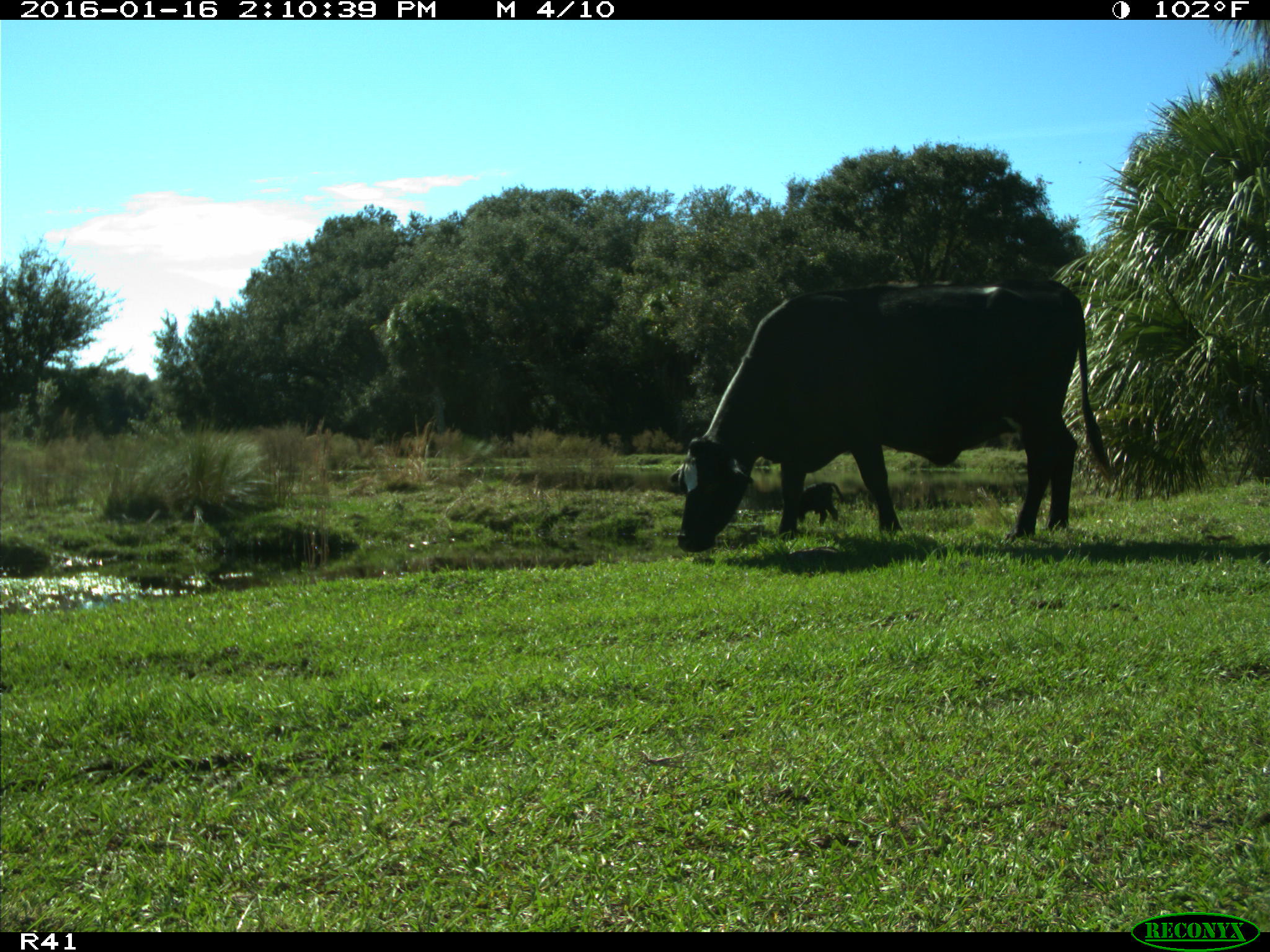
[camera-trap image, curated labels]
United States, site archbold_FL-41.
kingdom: Animalia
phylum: Chordata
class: Mammalia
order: Artiodactyla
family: Bovidae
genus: Bos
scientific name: Bos taurus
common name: domestic cow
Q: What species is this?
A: Bos taurus (domestic cow).